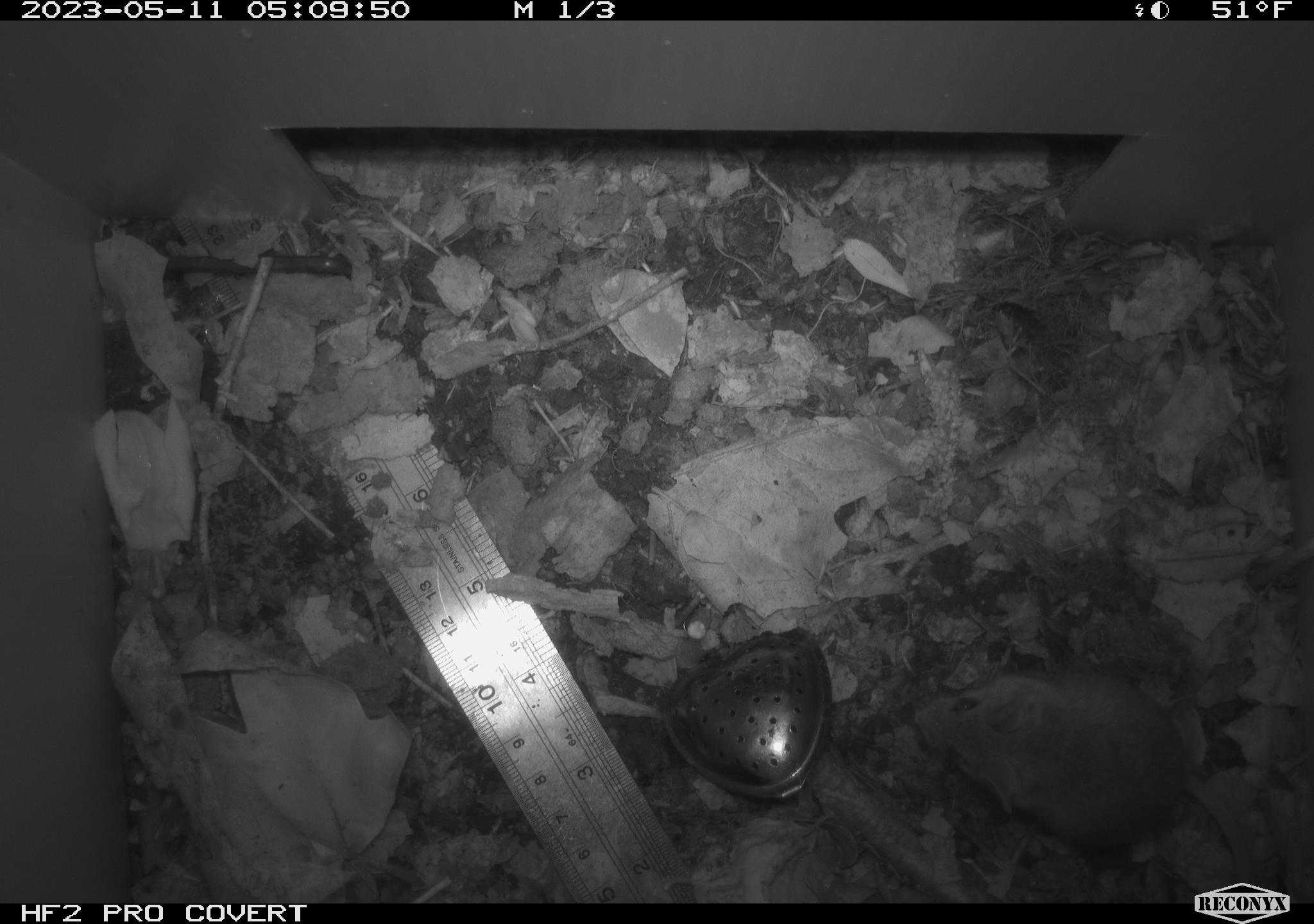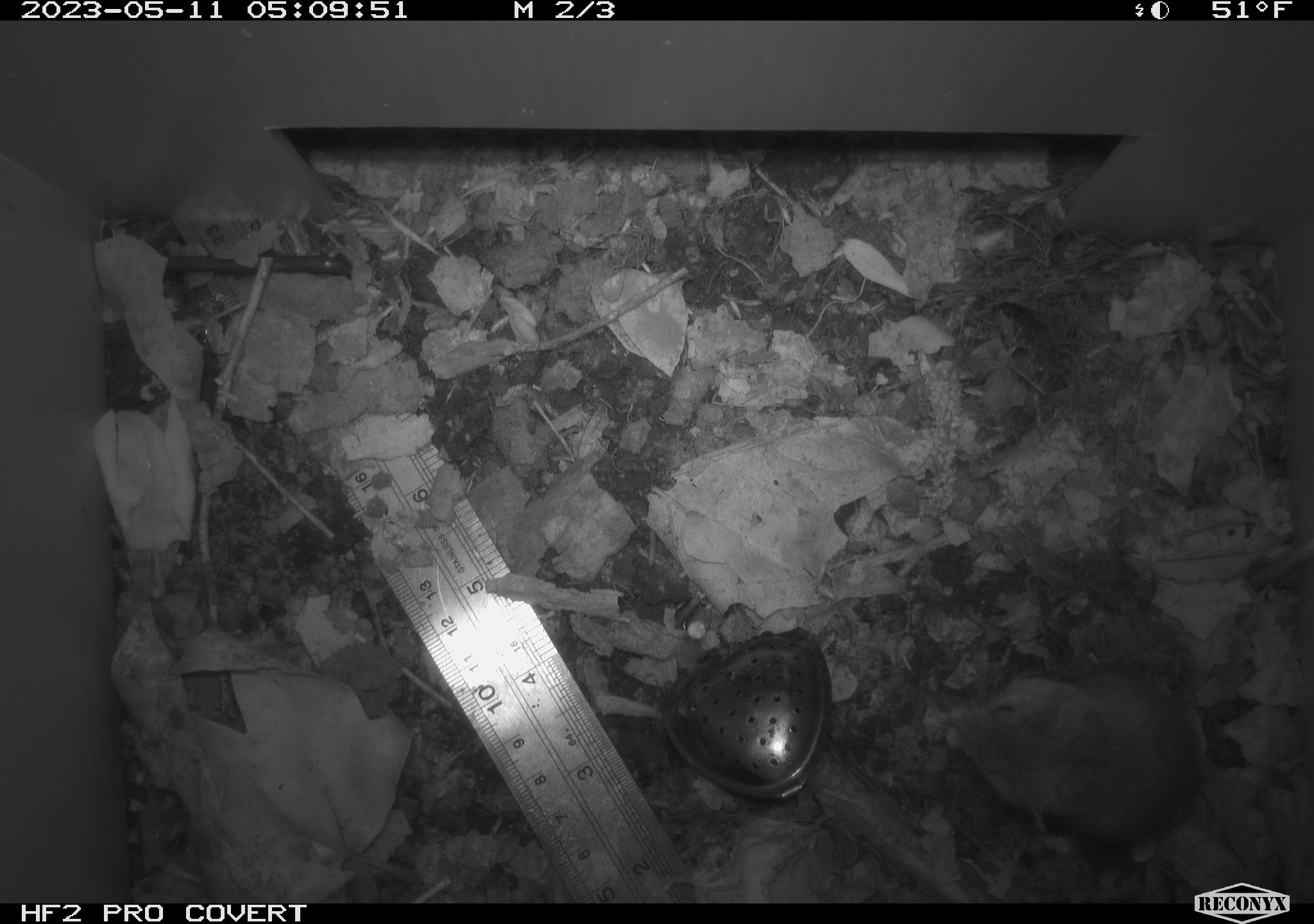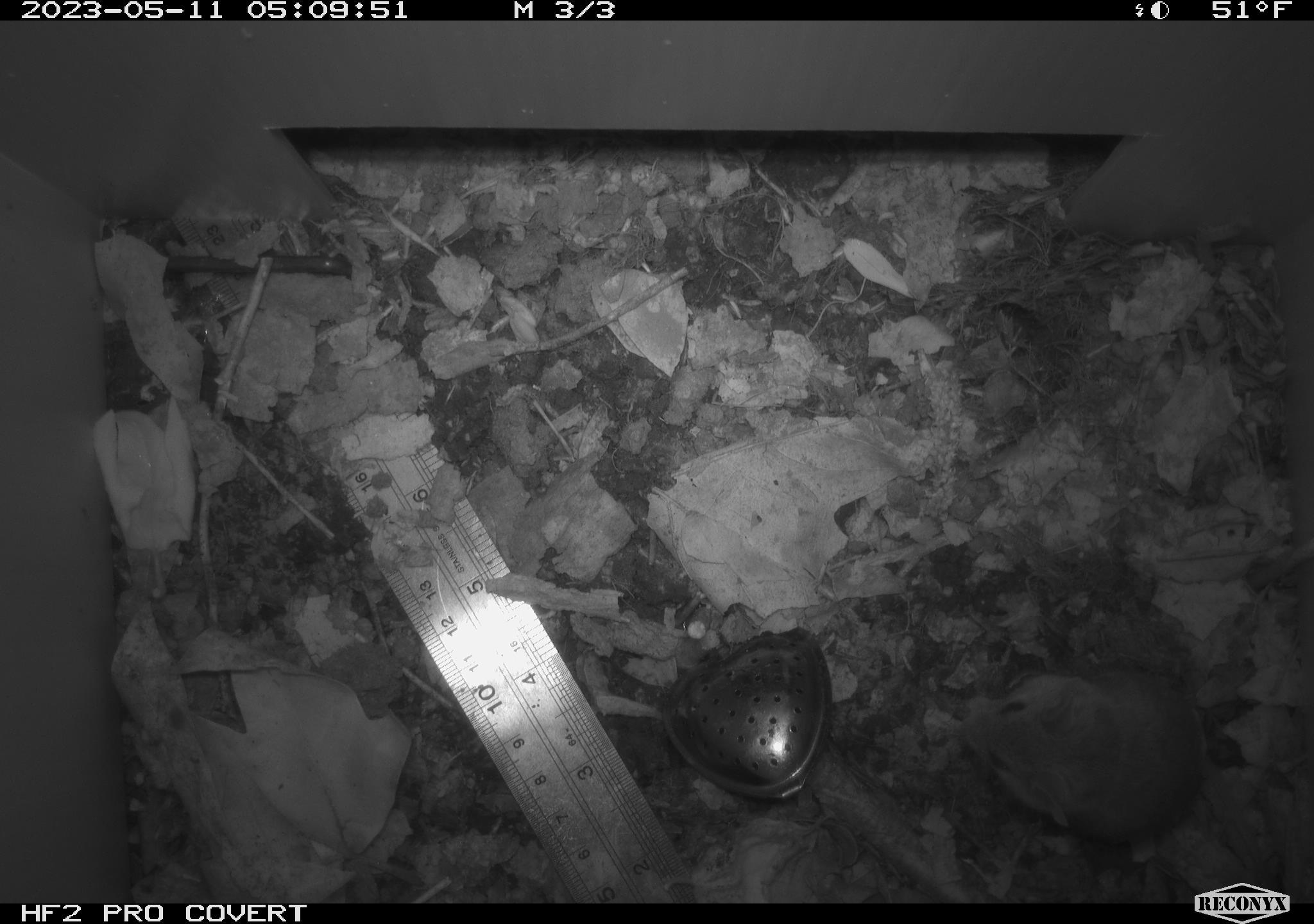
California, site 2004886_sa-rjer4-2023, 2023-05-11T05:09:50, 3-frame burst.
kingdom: Animalia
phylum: Chordata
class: Mammalia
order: Rodentia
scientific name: Rodentia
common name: mouse species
Mouse species (Rodentia).